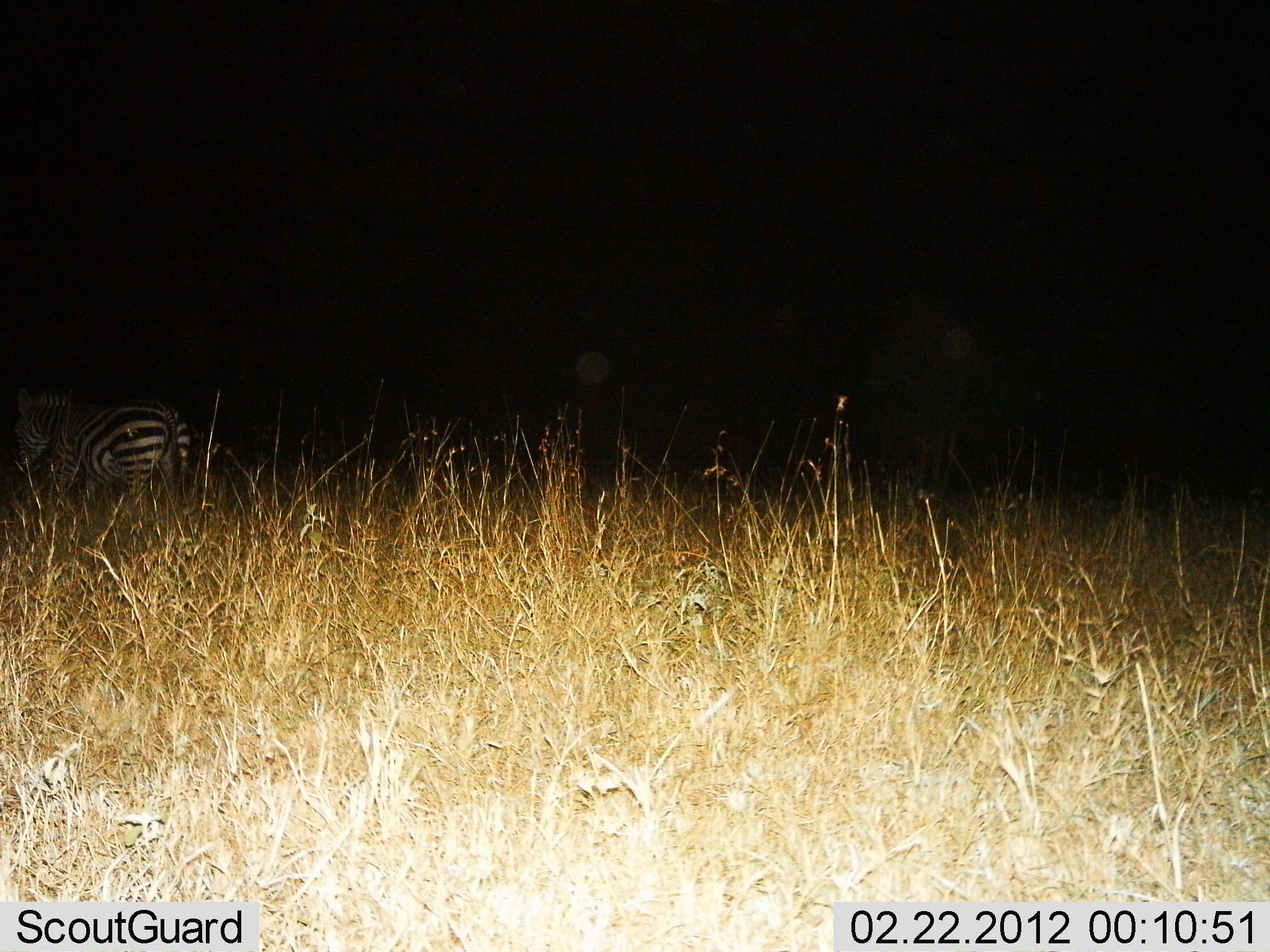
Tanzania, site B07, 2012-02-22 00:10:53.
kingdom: Animalia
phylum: Chordata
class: Mammalia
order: Perissodactyla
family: Equidae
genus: Equus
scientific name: Equus quagga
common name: plains zebra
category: zebra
Zebra (plains zebra) (Equus quagga), count 1. Behavior (volunteer vote fractions): standing 58%, resting 0%, moving 42%, interacting 0%. Young present (vote fraction): 0%. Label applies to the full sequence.